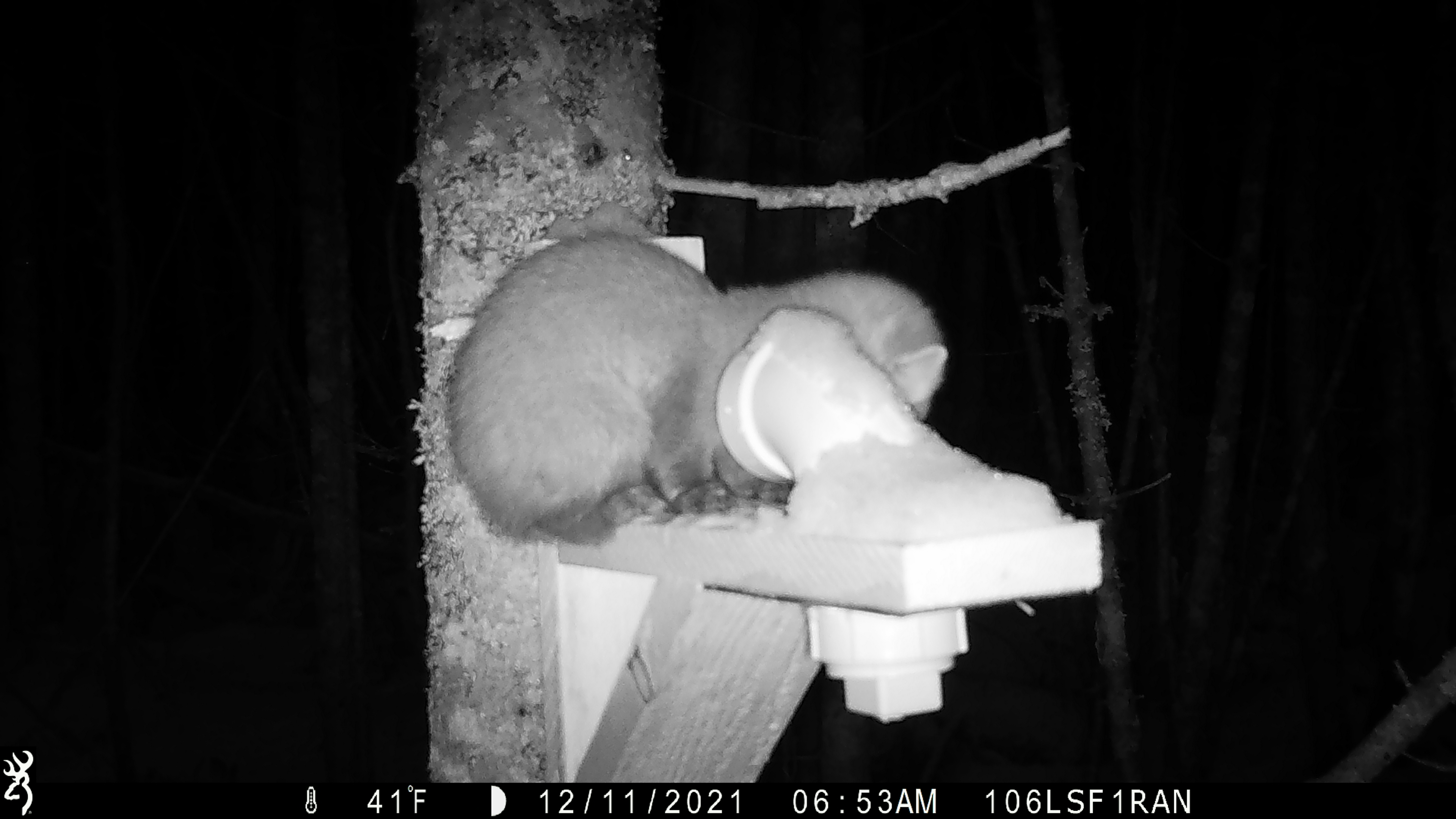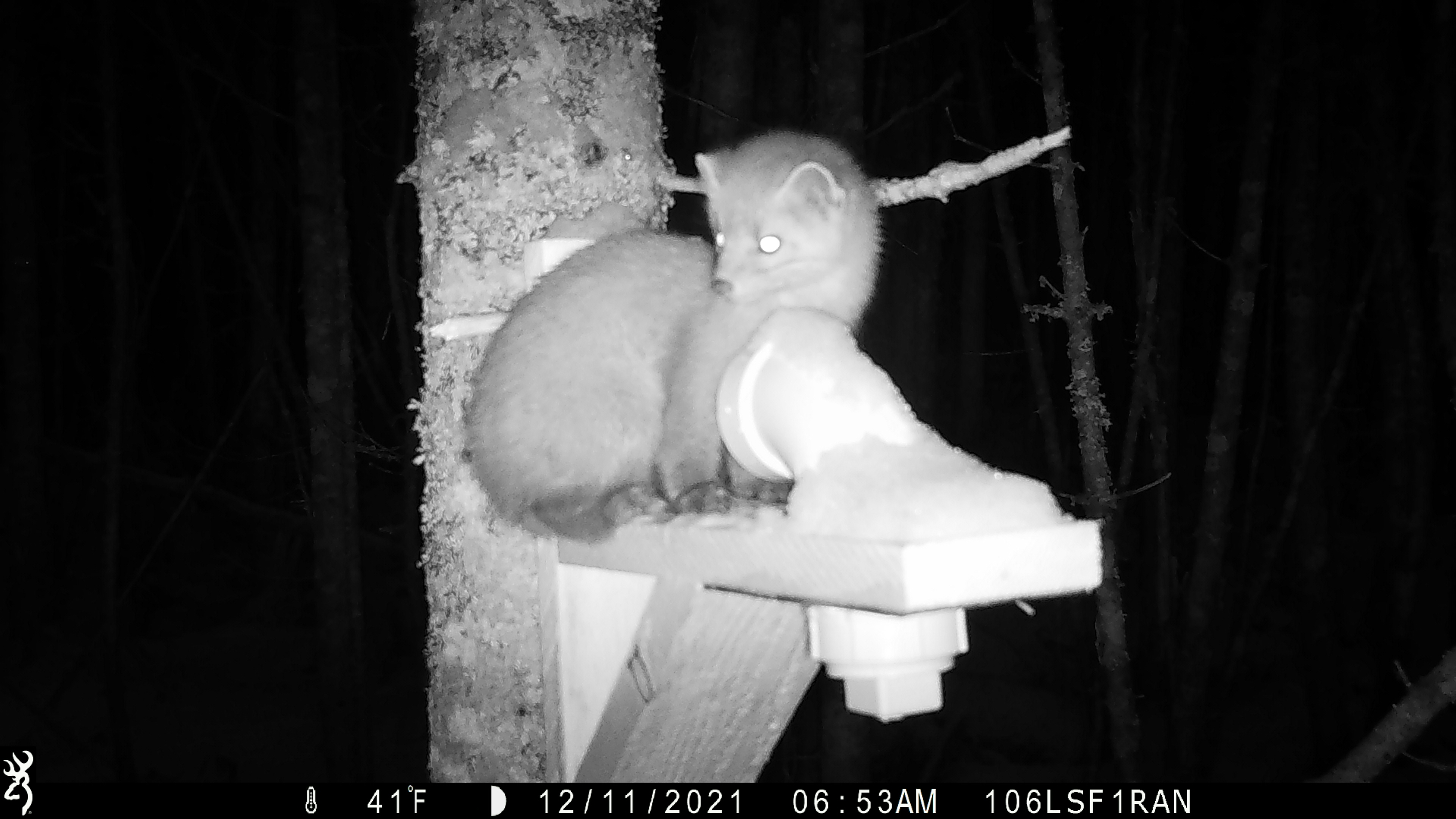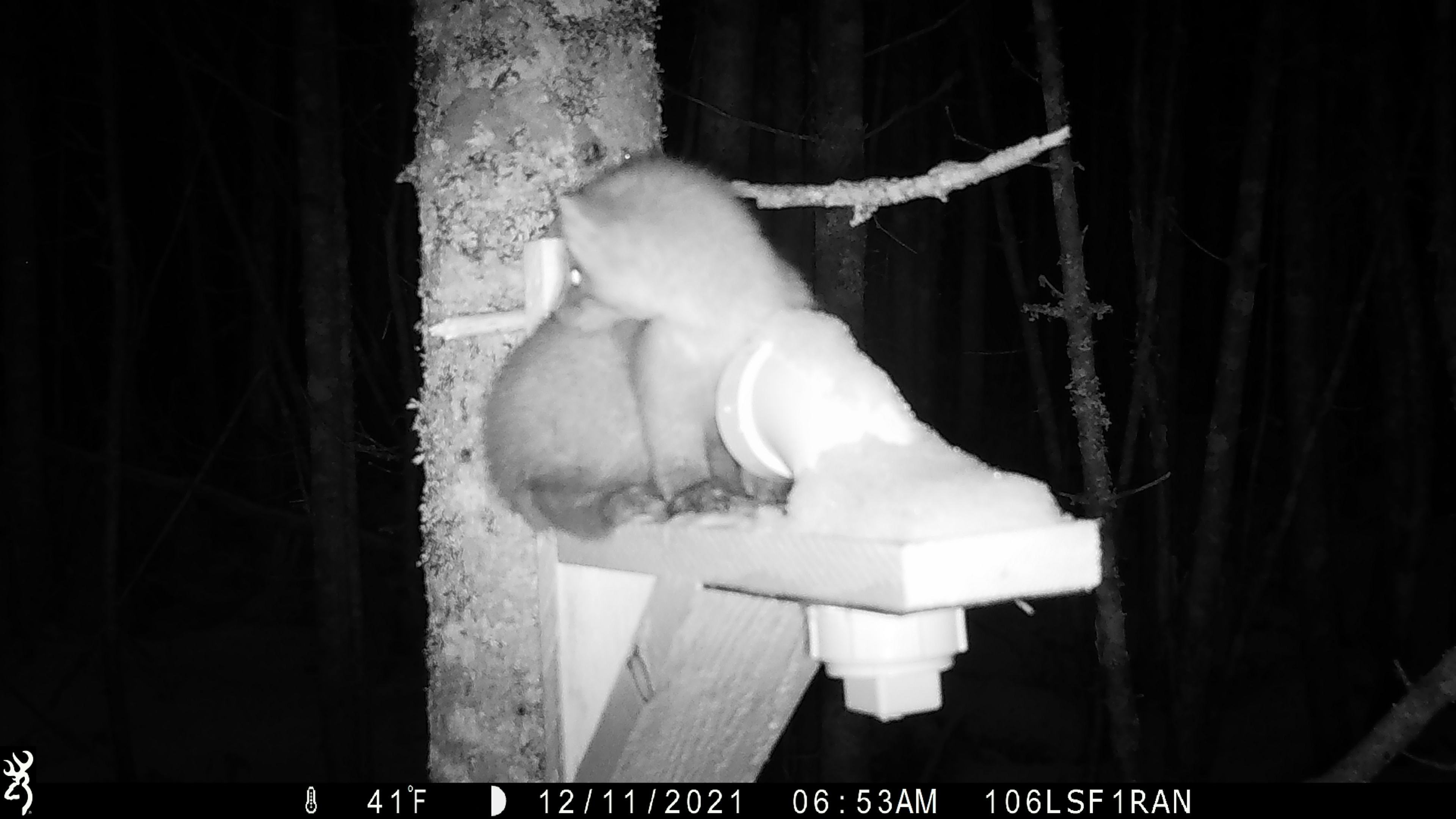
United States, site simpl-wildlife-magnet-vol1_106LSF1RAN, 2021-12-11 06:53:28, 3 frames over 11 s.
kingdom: Animalia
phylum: Chordata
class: Mammalia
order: Carnivora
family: Mustelidae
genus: Martes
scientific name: Martes americana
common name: american marten